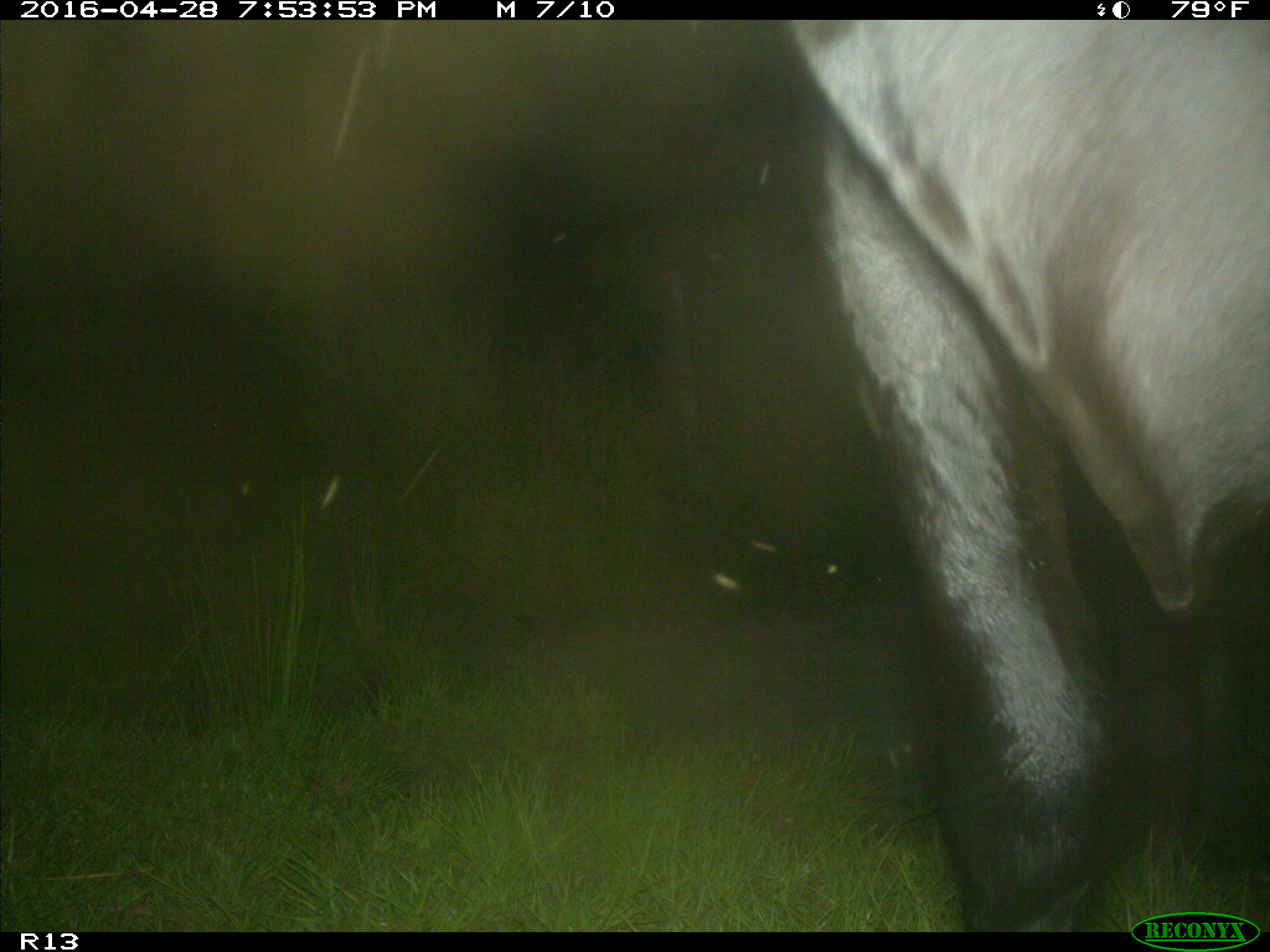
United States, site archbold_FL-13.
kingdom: Animalia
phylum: Chordata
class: Mammalia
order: Artiodactyla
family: Bovidae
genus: Bos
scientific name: Bos taurus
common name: domestic cow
Bos taurus (domestic cow).